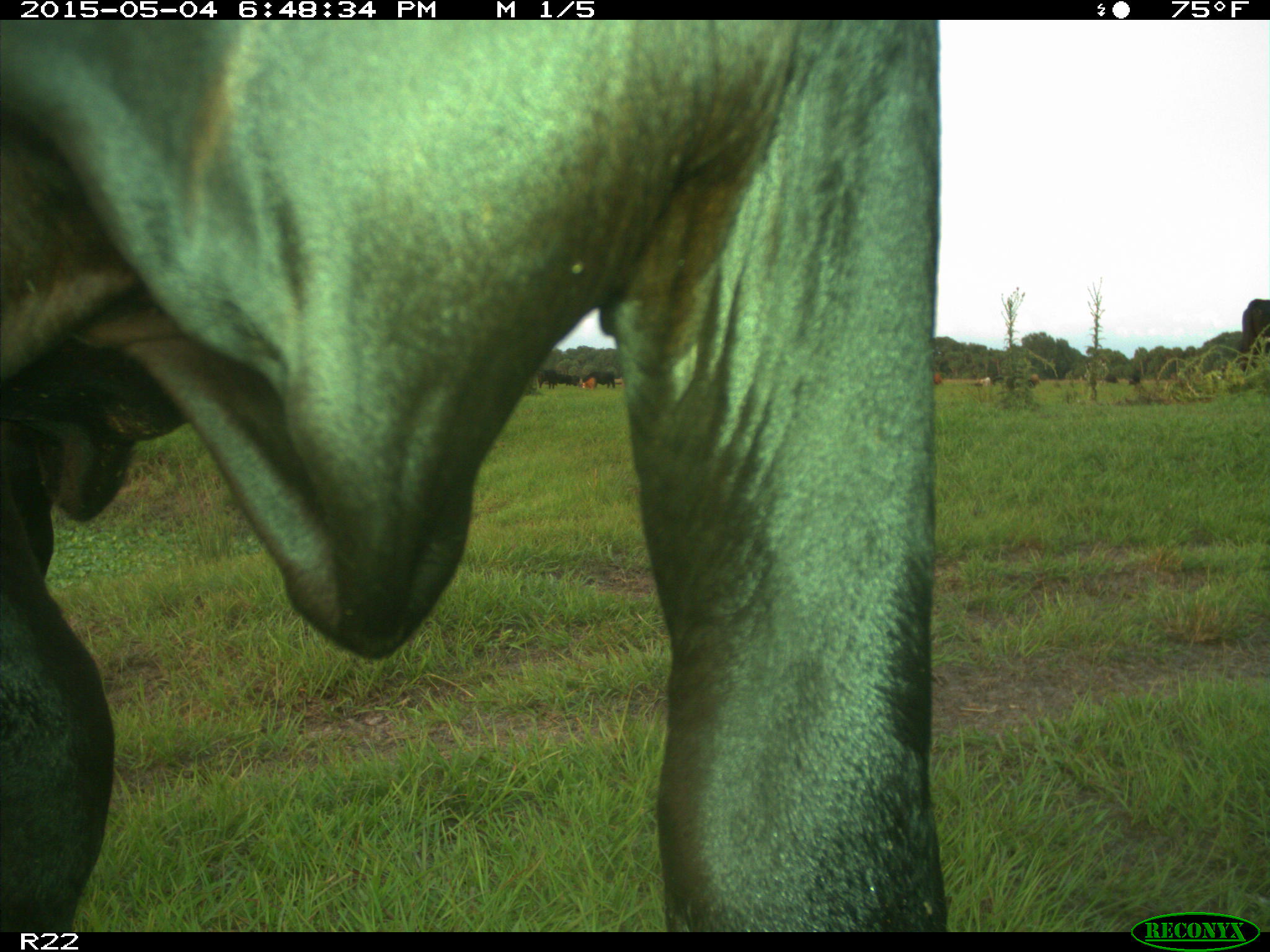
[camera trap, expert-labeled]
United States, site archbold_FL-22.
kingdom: Animalia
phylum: Chordata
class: Mammalia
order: Artiodactyla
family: Bovidae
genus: Bos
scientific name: Bos taurus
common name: domestic cow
Bos taurus (domestic cow).